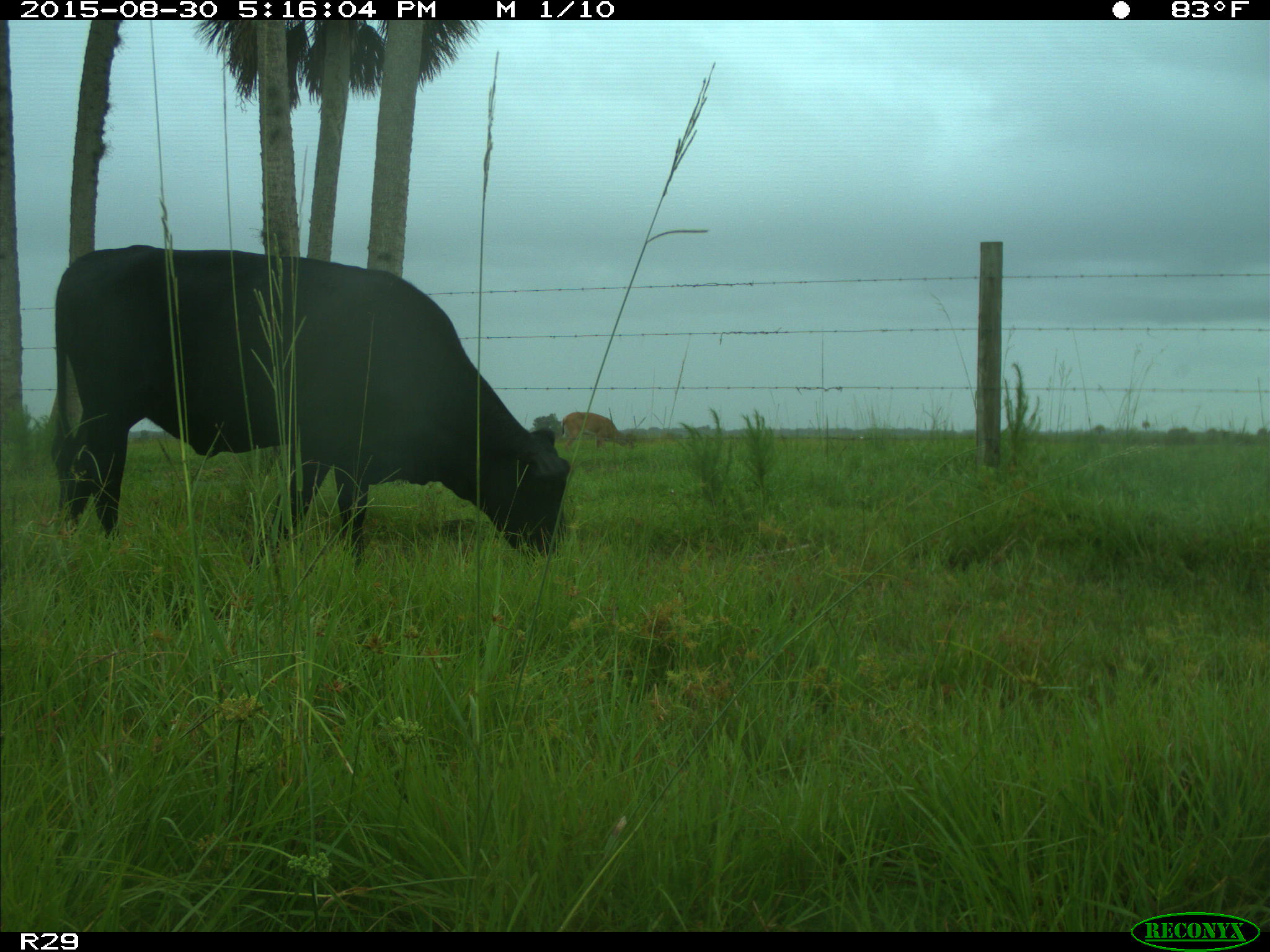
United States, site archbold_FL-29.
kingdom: Animalia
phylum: Chordata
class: Mammalia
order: Artiodactyla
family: Bovidae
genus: Bos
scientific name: Bos taurus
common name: domestic cow